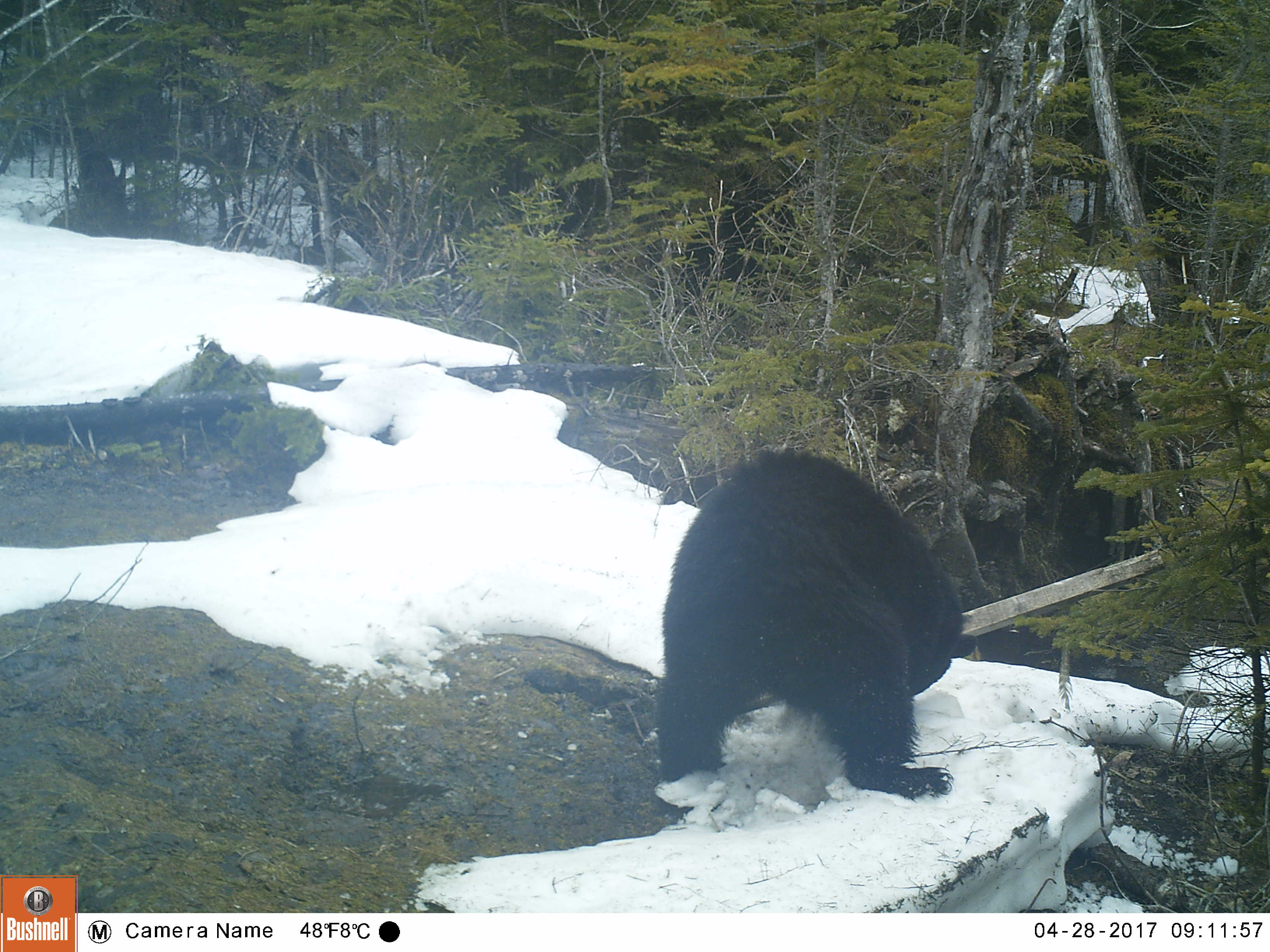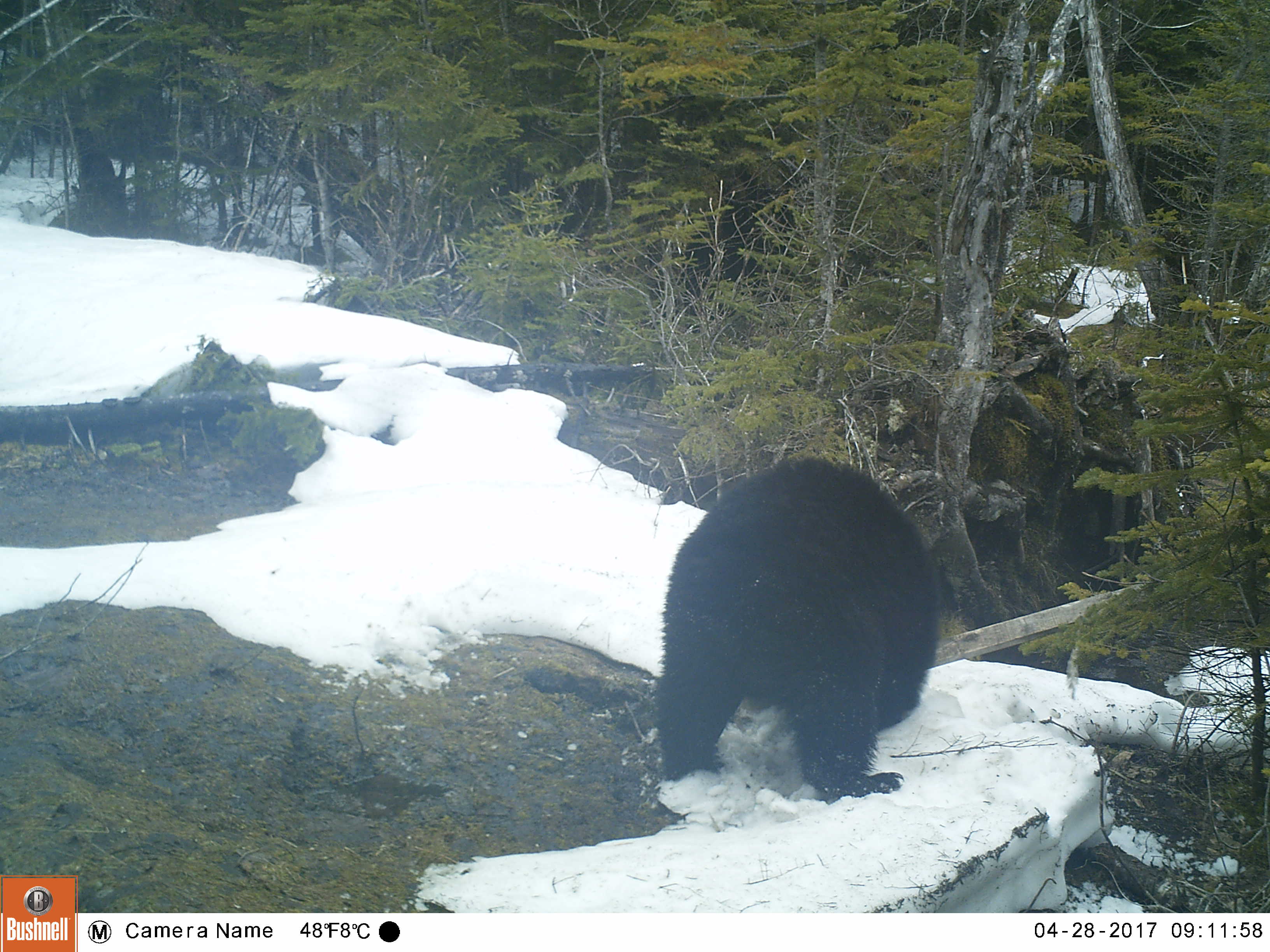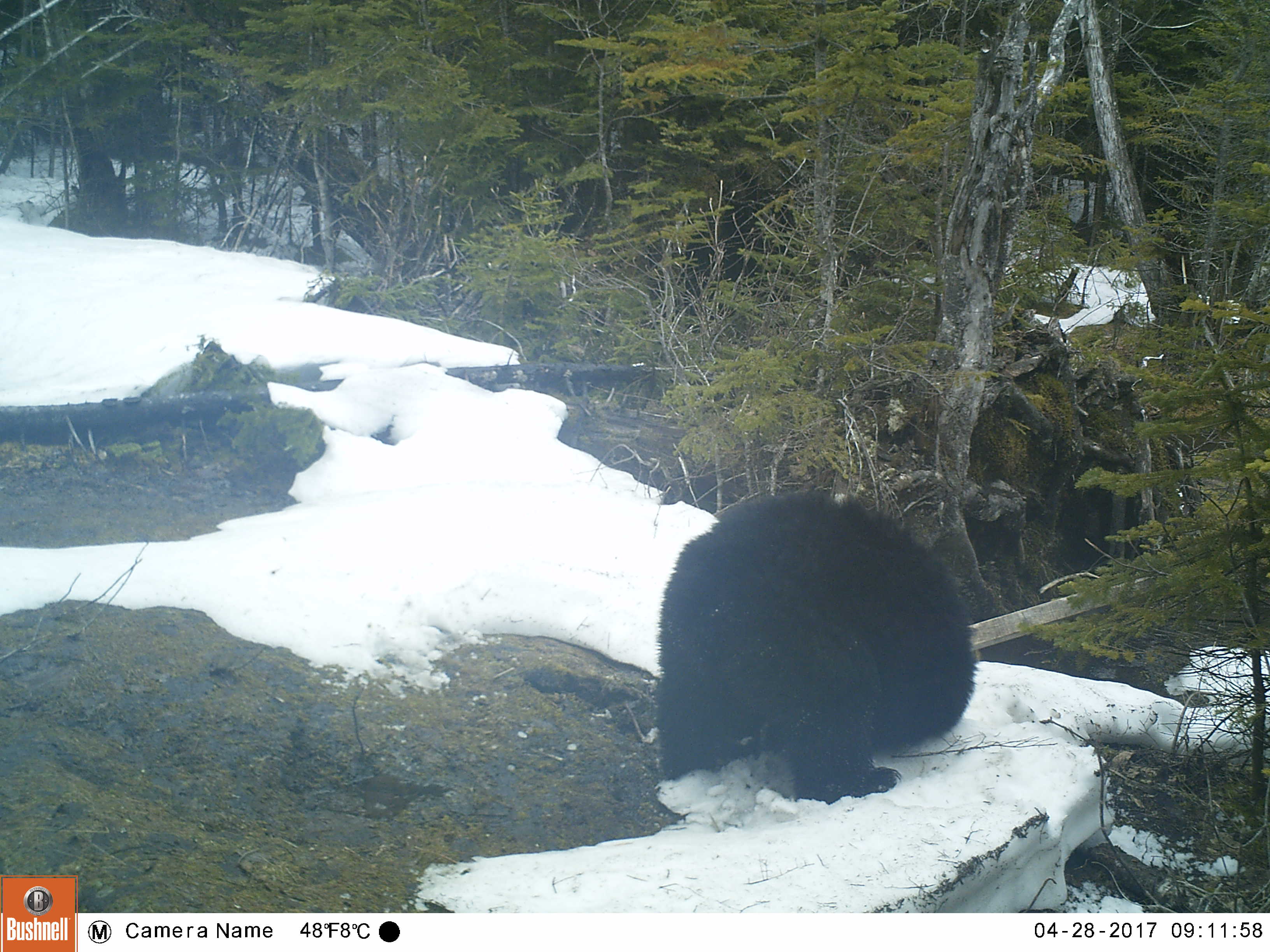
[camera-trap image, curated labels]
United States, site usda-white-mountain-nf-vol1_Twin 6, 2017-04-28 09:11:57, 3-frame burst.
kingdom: Animalia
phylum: Chordata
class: Mammalia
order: Carnivora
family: Ursidae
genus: Ursus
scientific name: Ursus americanus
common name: black bear